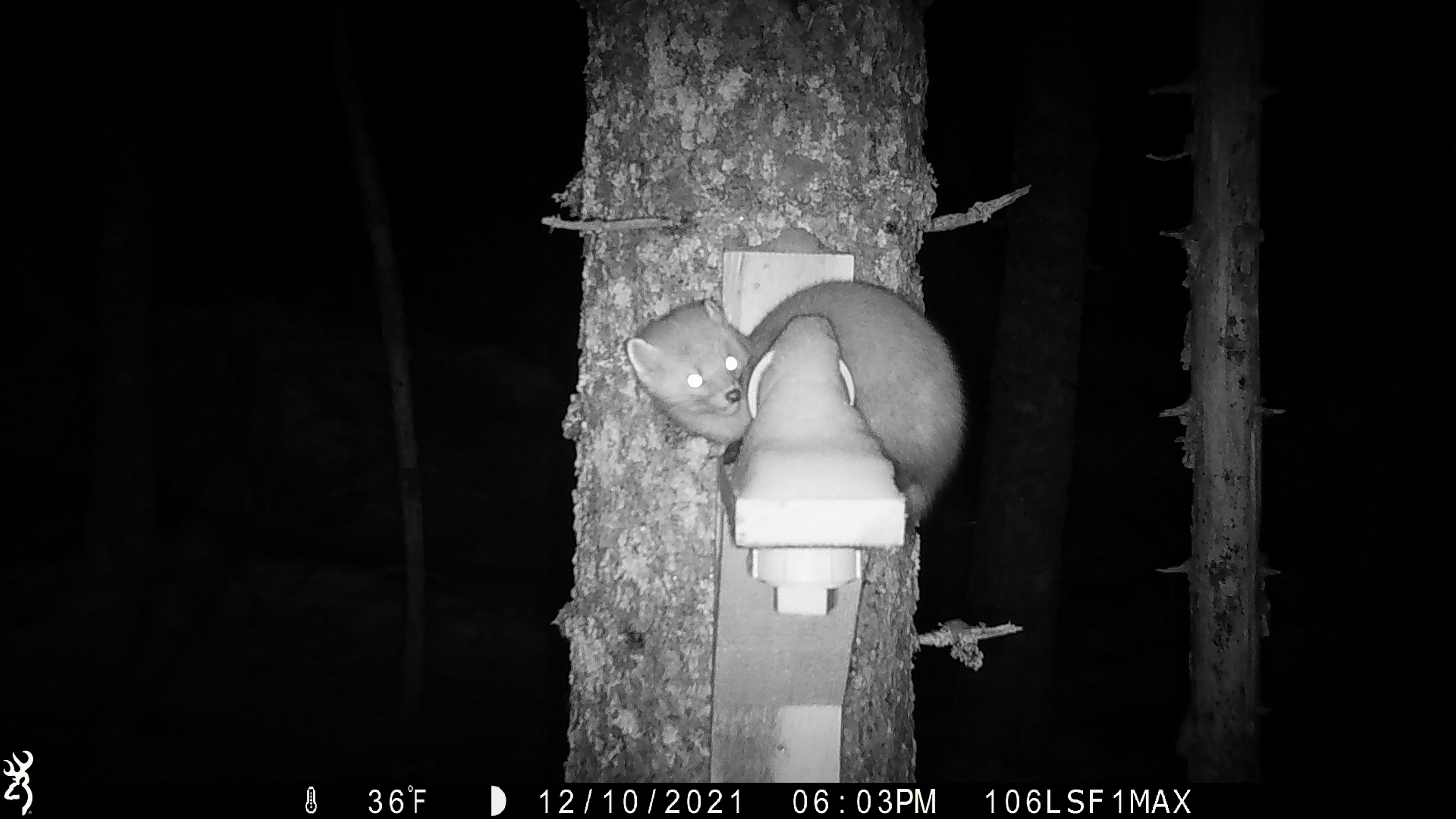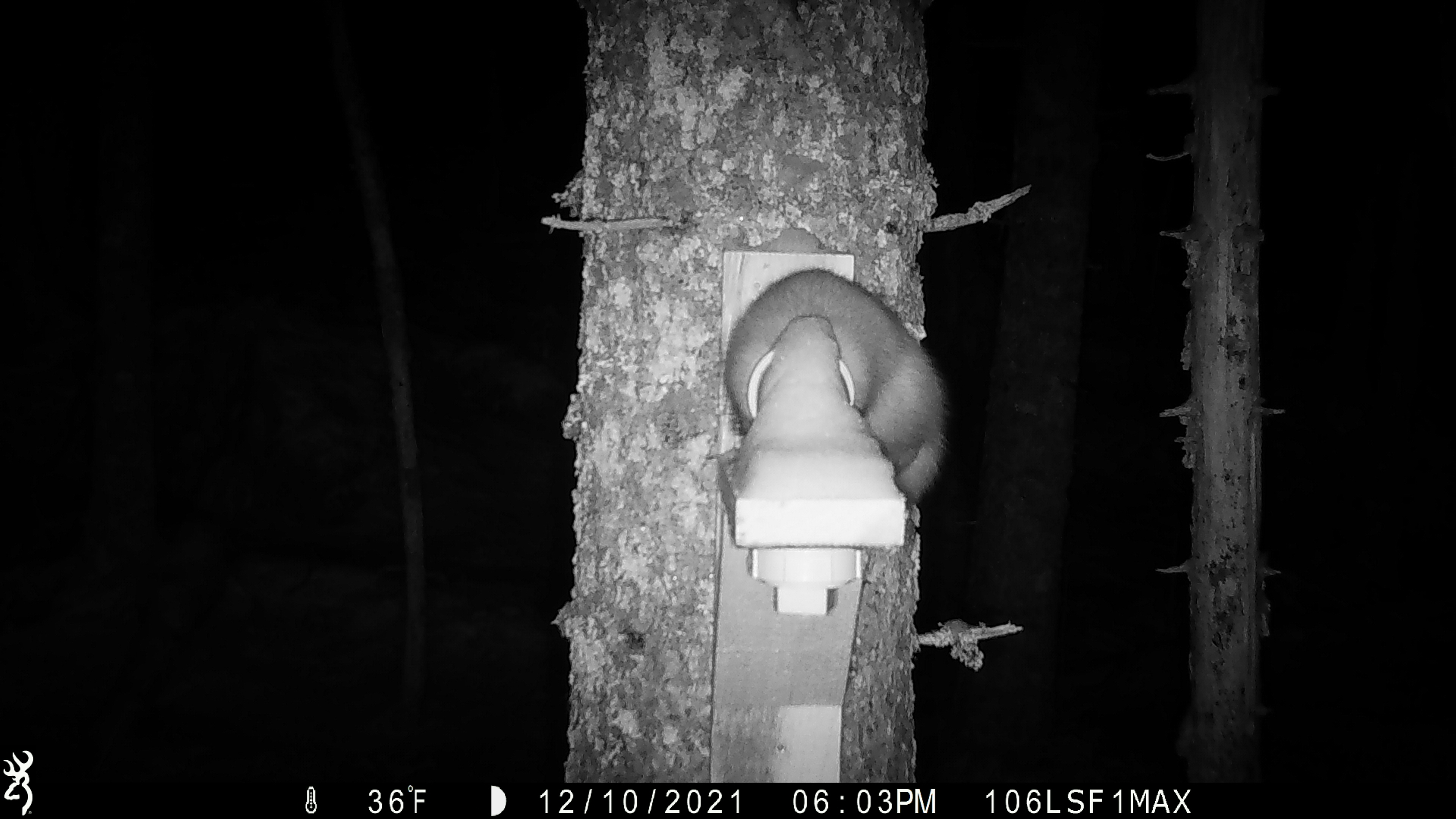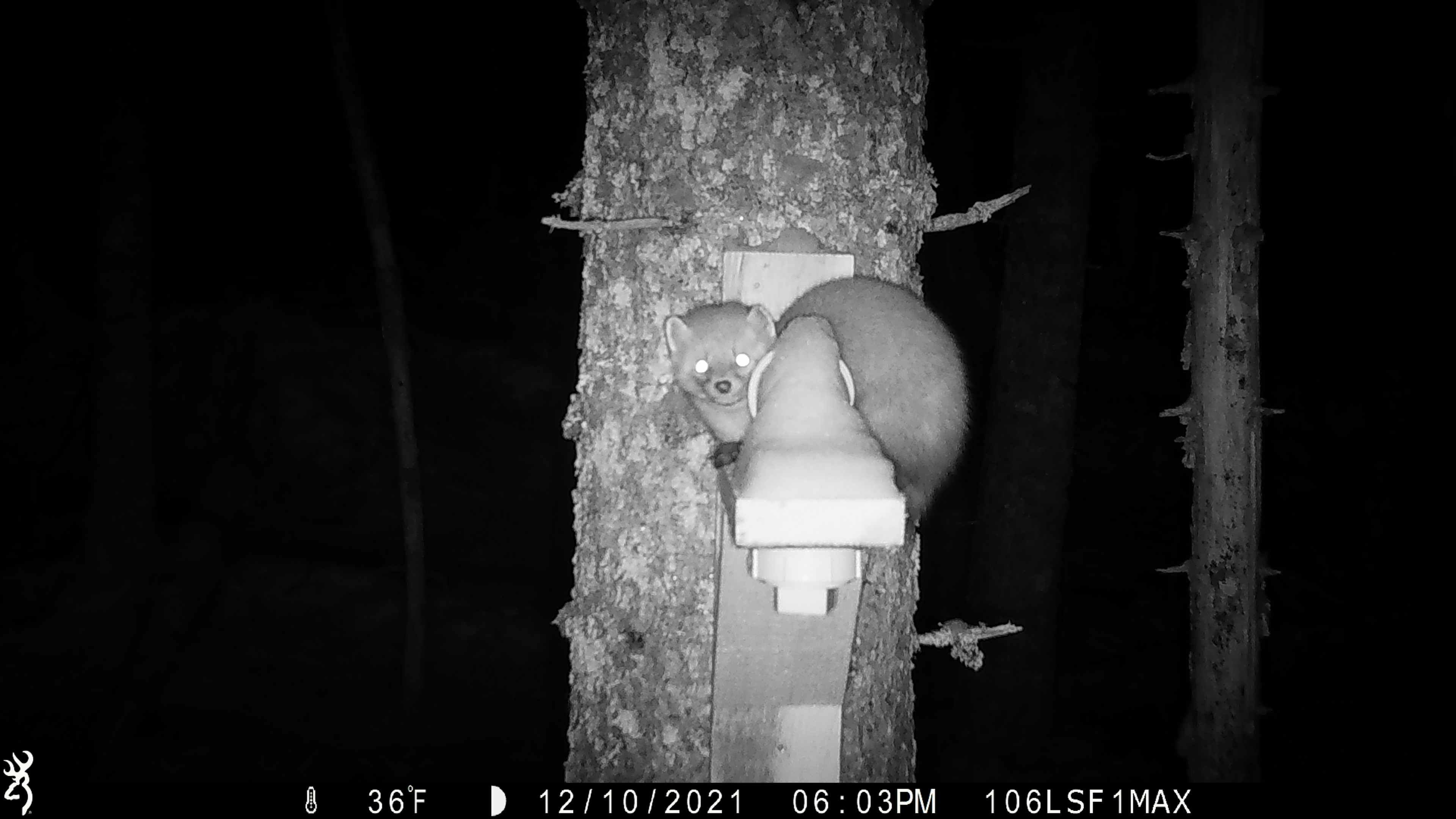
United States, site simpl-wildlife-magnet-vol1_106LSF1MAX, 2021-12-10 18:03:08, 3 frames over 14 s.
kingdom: Animalia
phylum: Chordata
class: Mammalia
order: Carnivora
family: Mustelidae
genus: Martes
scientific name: Martes americana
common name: american marten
American marten (Martes americana).